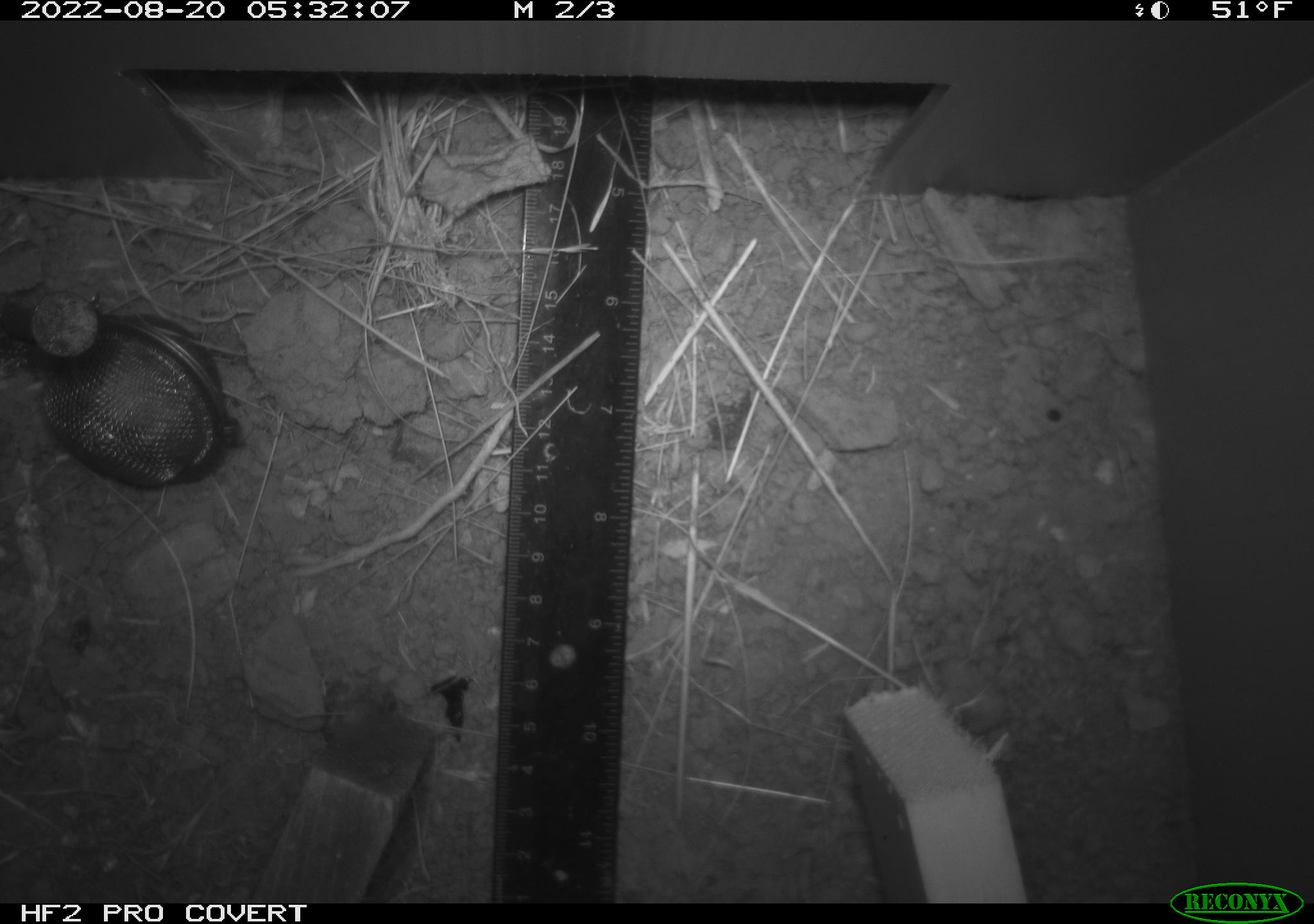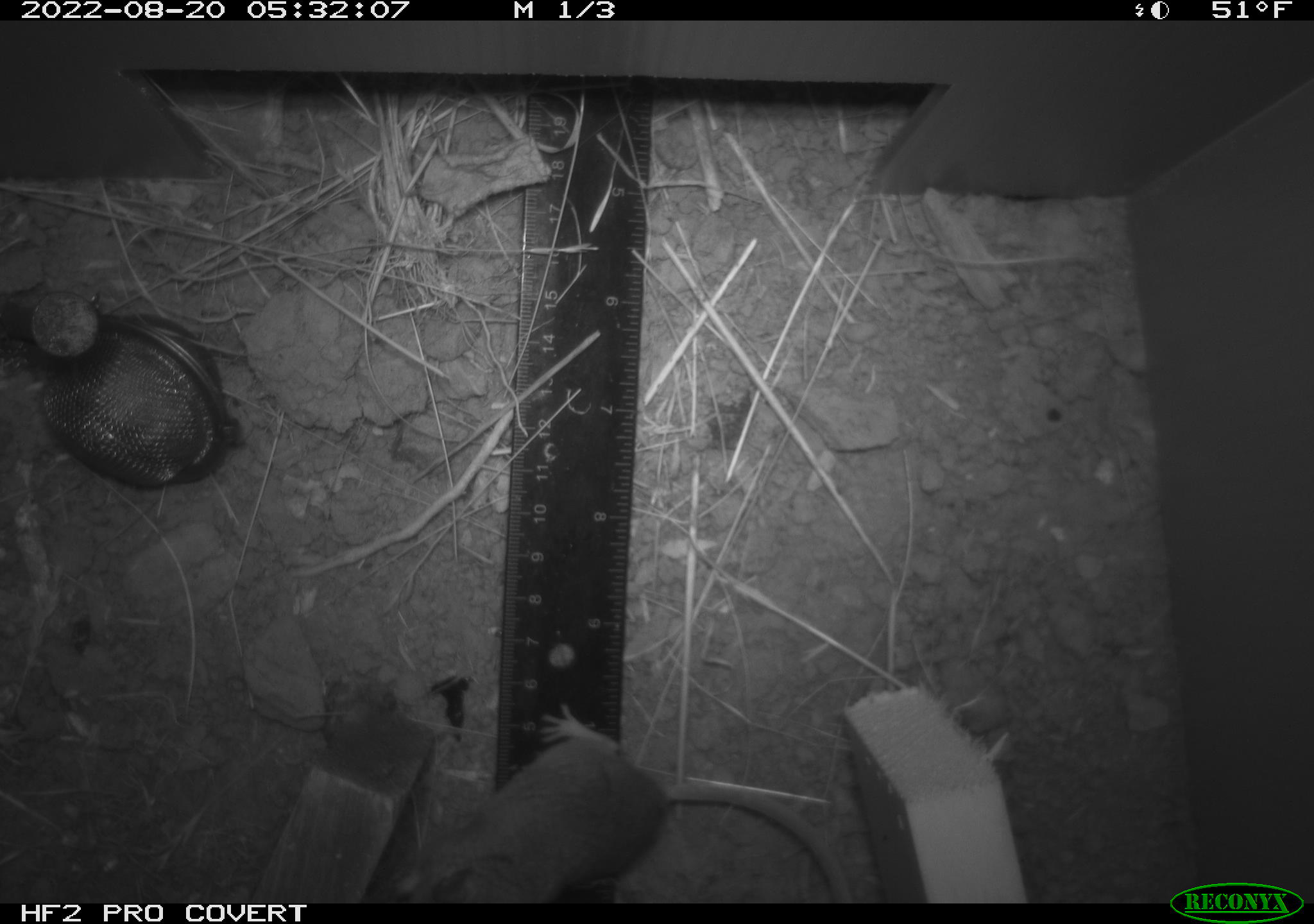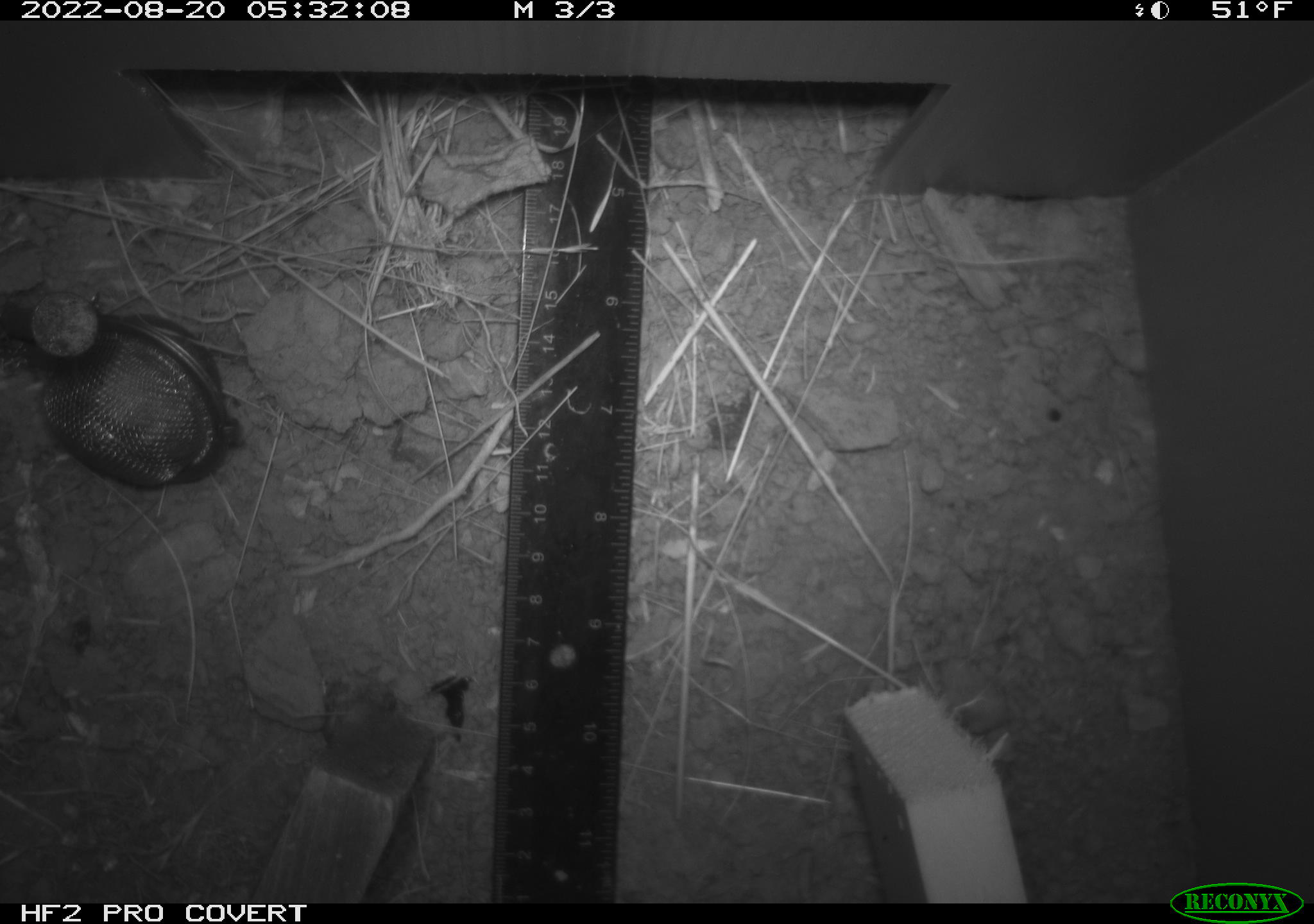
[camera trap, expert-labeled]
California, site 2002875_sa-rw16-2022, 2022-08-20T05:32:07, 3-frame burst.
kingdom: Animalia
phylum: Chordata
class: Mammalia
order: Rodentia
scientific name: Rodentia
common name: mouse species